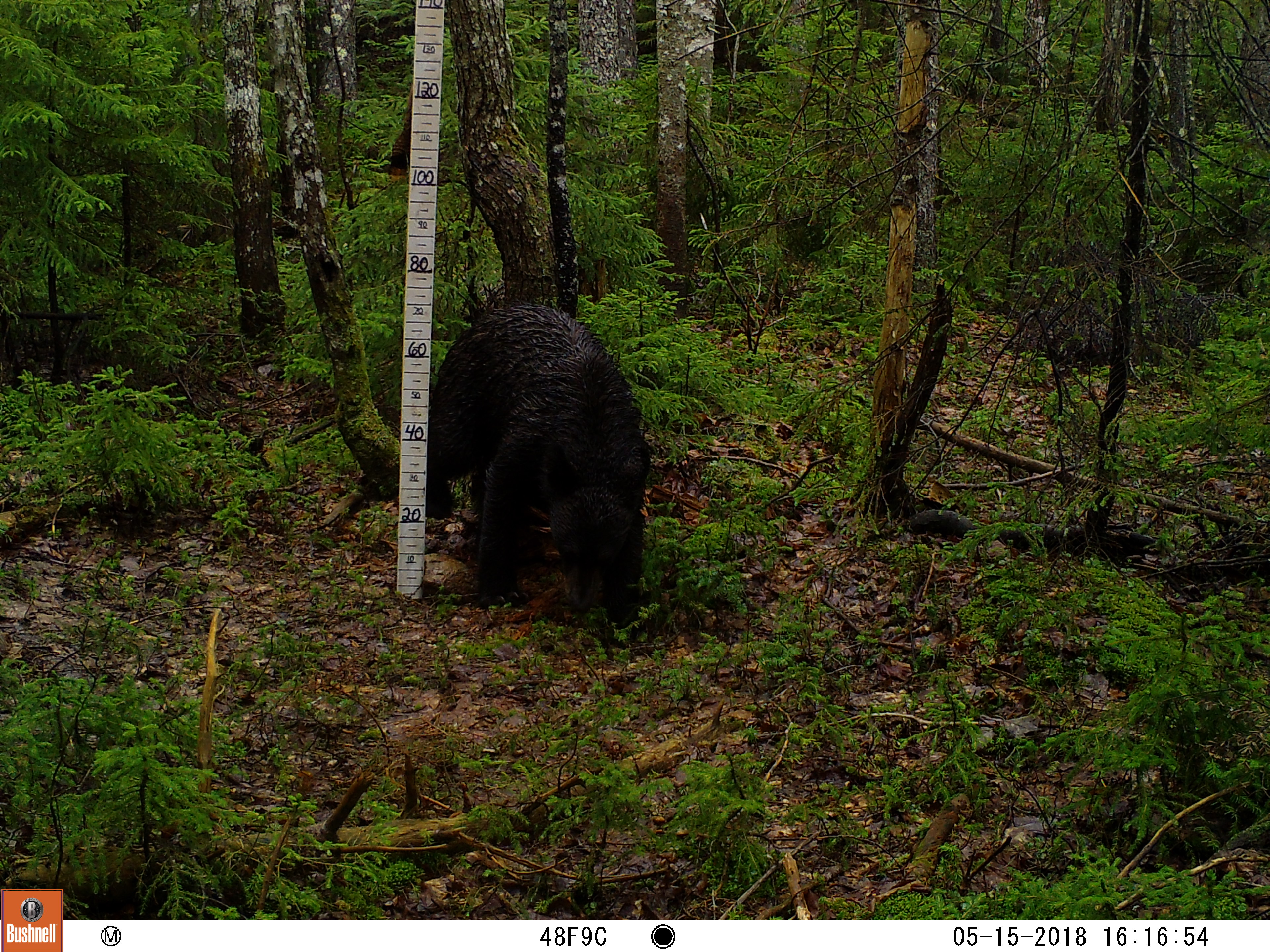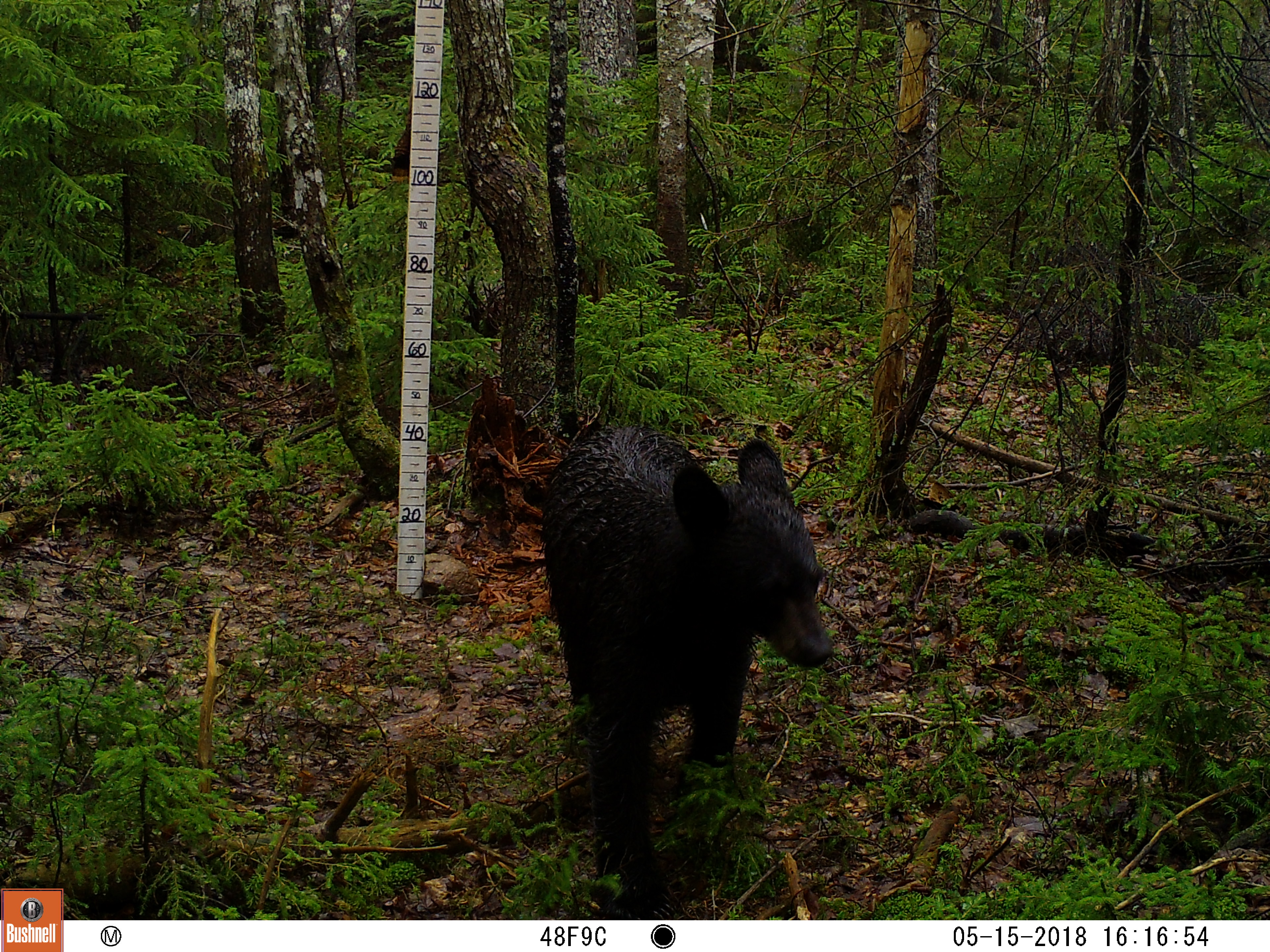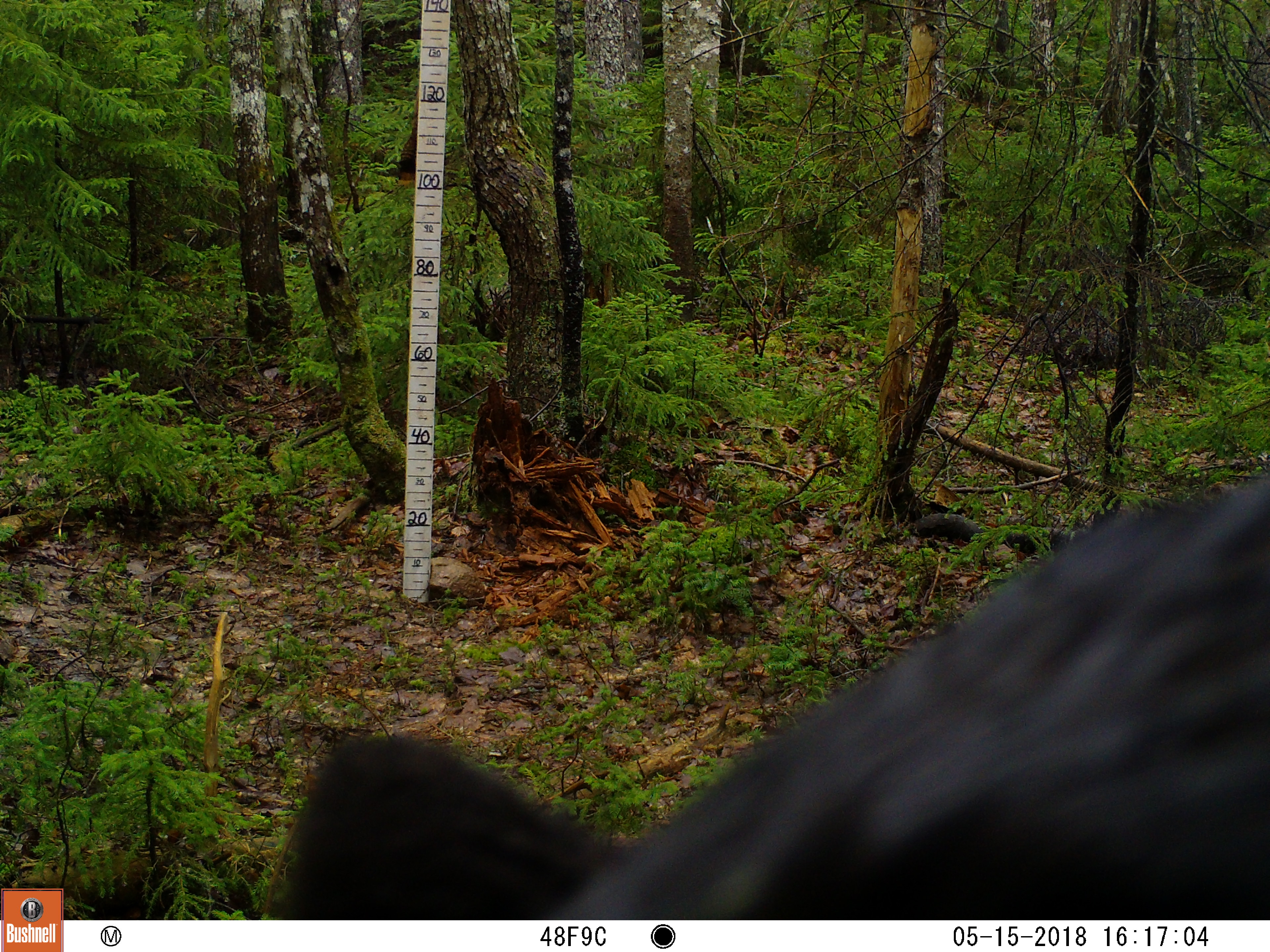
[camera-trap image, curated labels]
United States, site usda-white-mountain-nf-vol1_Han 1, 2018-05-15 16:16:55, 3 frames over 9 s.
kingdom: Animalia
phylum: Chordata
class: Mammalia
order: Carnivora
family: Ursidae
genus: Ursus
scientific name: Ursus americanus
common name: black bear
Black bear (Ursus americanus).